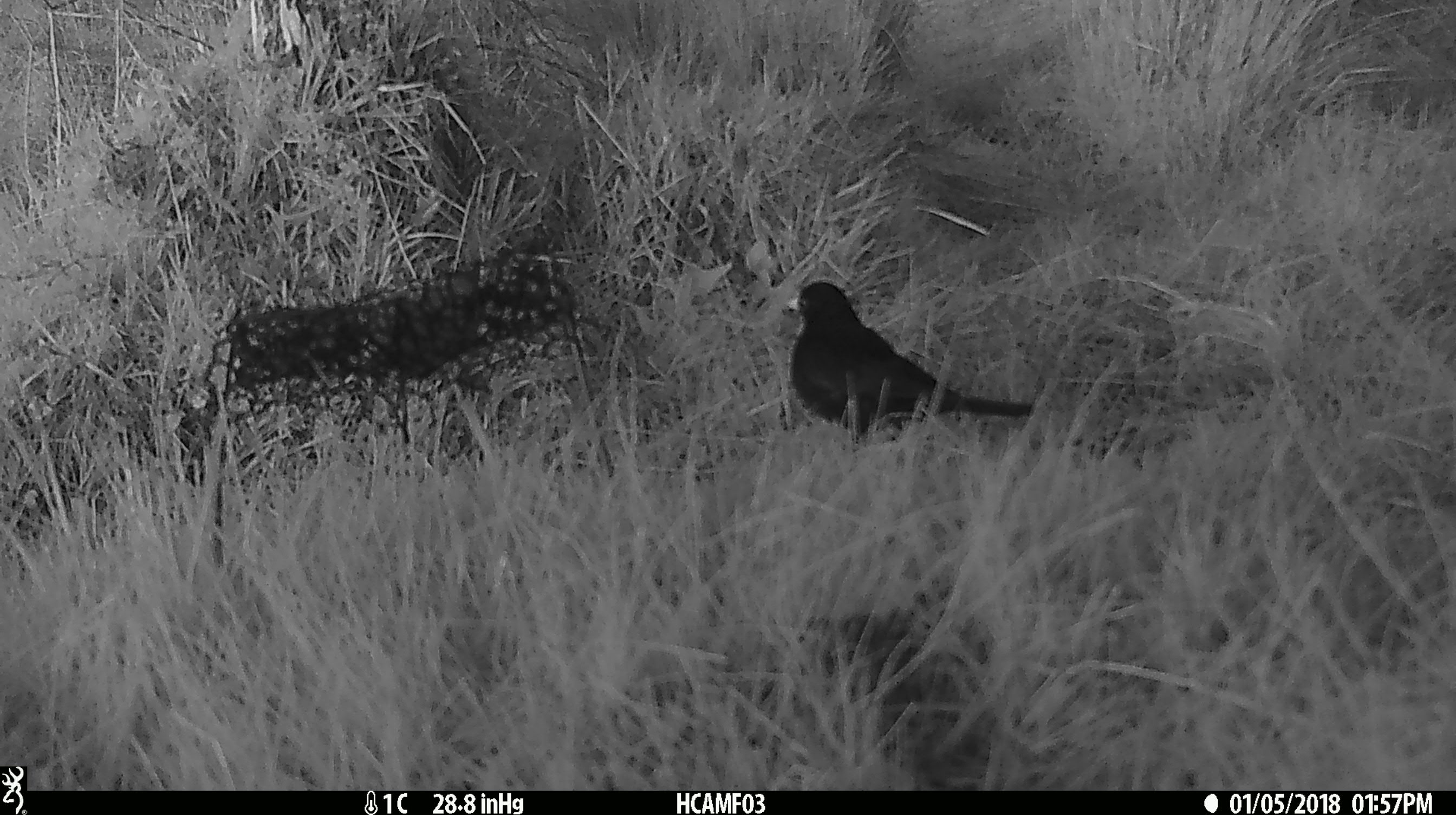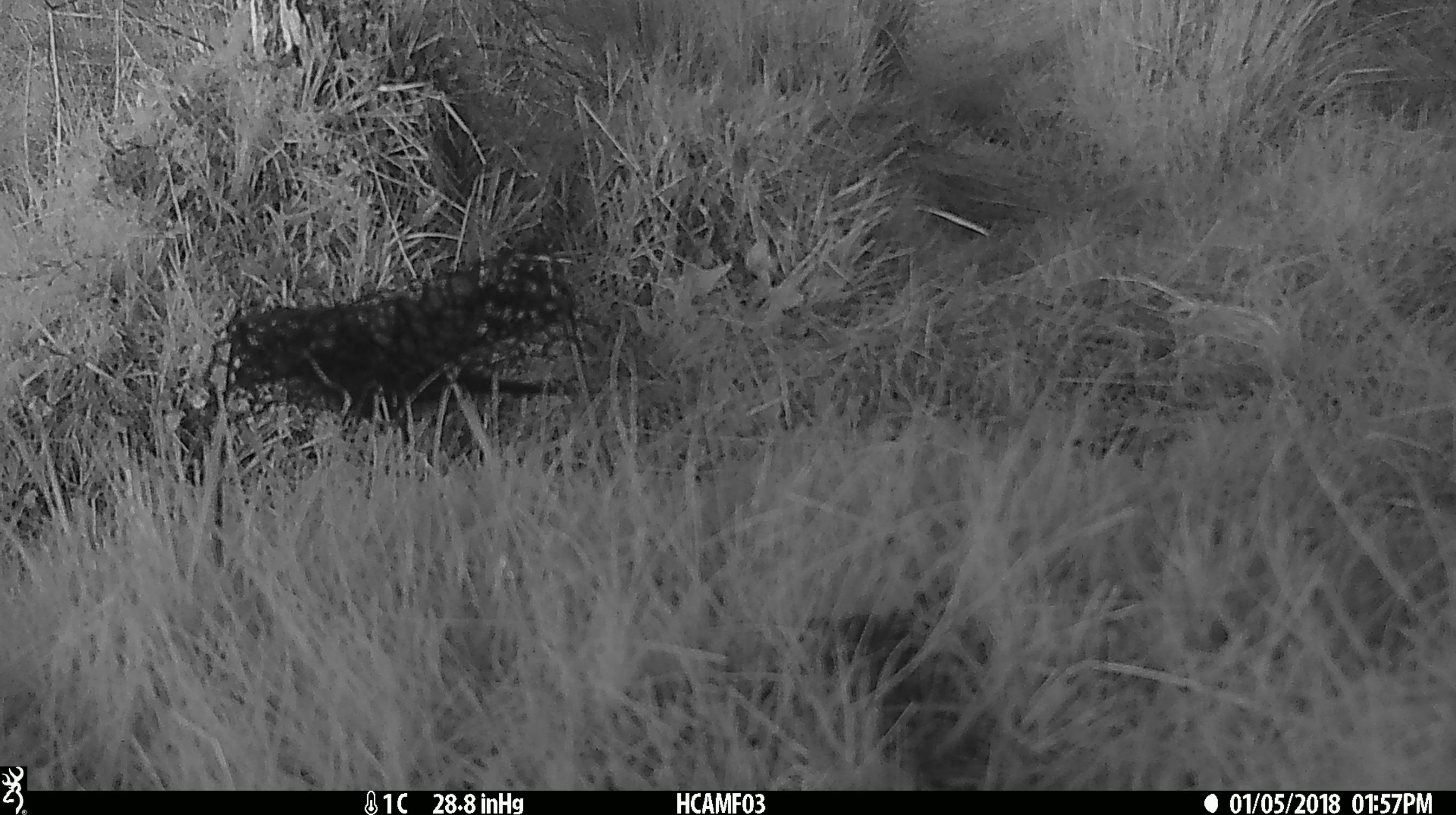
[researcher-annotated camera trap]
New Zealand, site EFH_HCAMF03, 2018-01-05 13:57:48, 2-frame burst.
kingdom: Animalia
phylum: Chordata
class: Aves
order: Passeriformes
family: Turdidae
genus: Turdus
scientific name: Turdus merula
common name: eurasian blackbird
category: blackbird